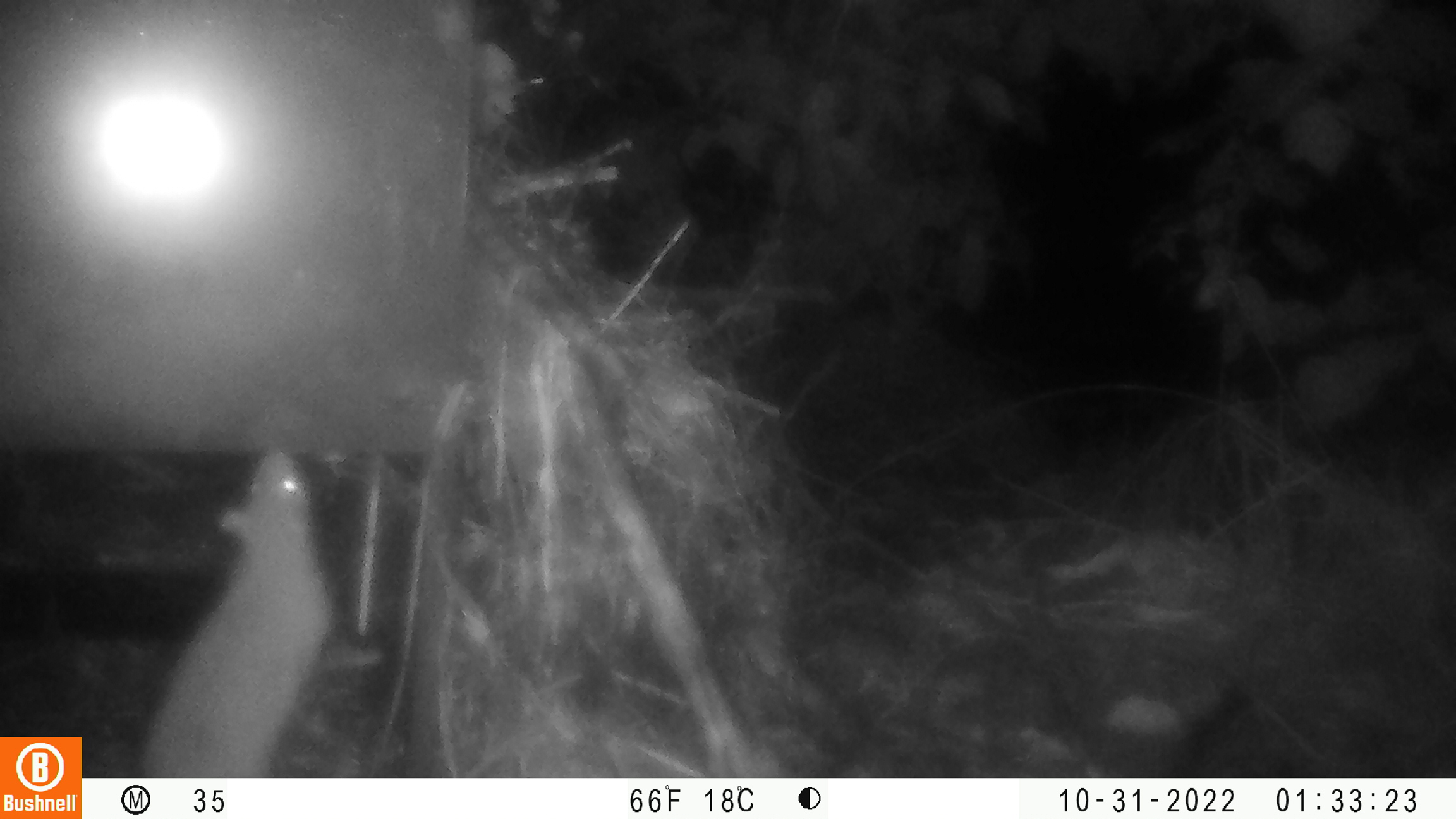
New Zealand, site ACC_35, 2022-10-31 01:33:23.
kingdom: Animalia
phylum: Chordata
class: Mammalia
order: Rodentia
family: Muridae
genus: Rattus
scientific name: Rattus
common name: rat